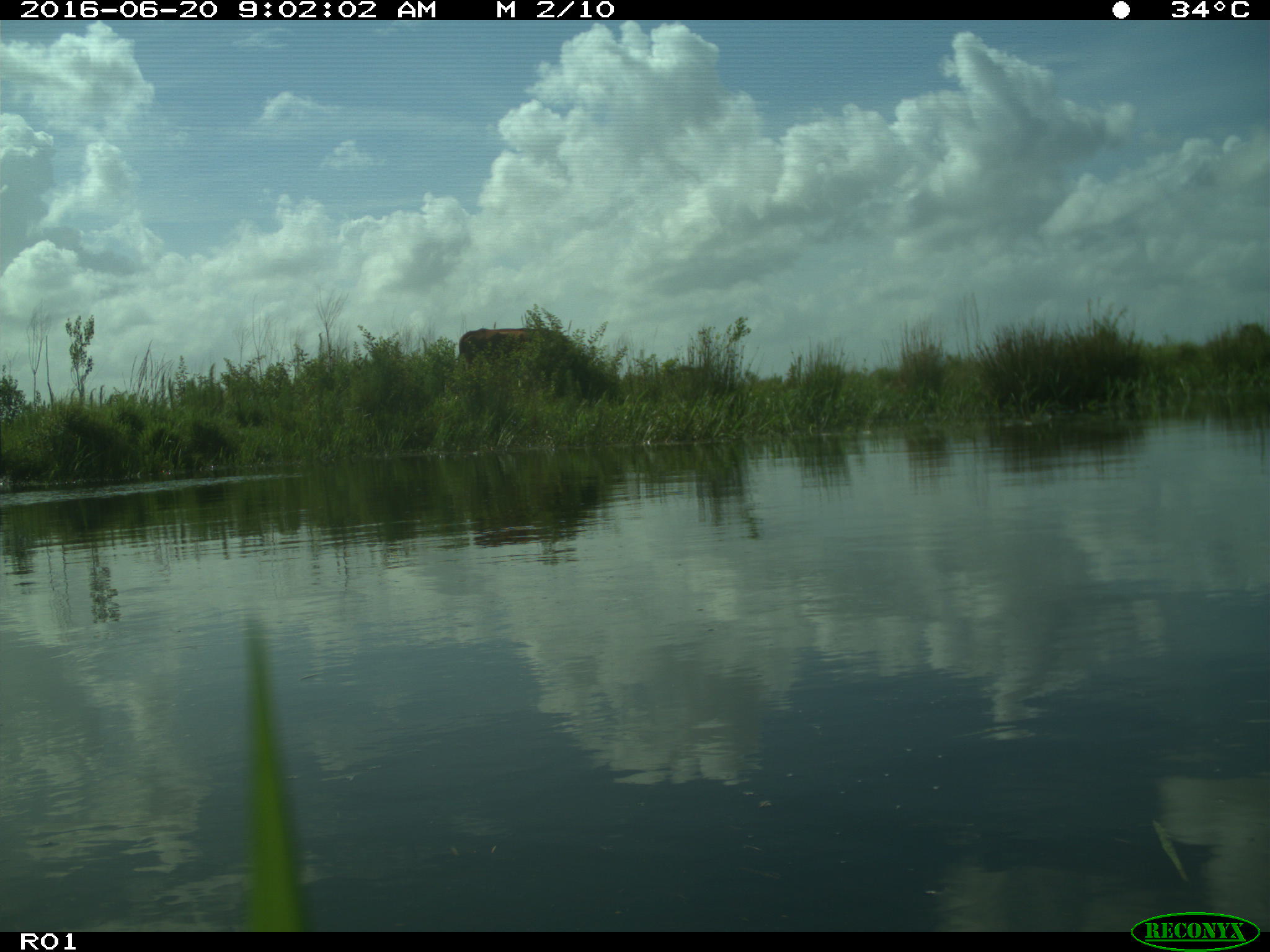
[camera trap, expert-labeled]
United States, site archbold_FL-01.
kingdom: Animalia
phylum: Chordata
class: Mammalia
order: Artiodactyla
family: Bovidae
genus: Bos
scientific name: Bos taurus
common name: domestic cow